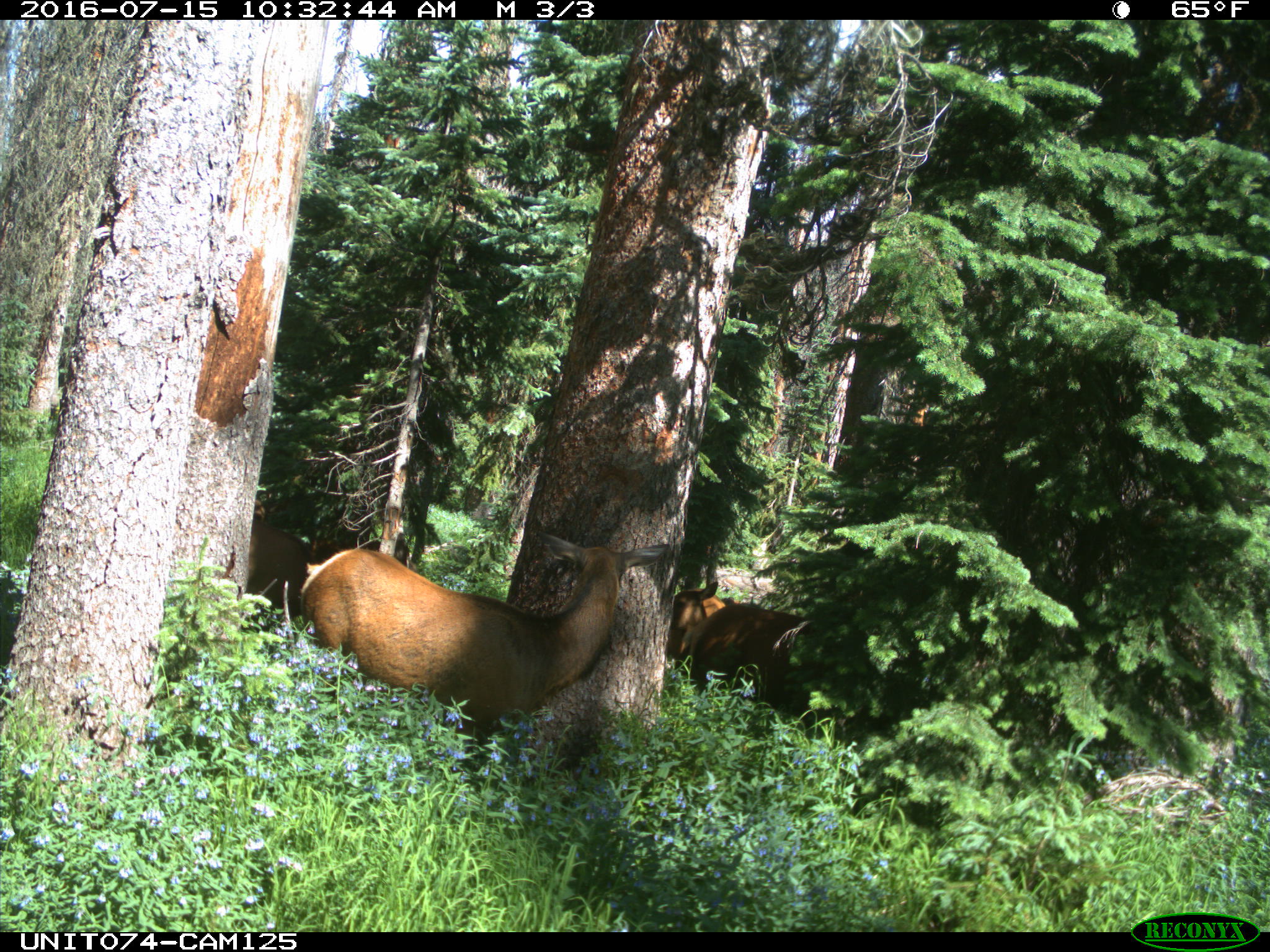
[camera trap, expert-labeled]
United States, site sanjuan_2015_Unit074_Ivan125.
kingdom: Animalia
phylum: Chordata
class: Mammalia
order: Artiodactyla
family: Cervidae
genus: Cervus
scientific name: Cervus elaphus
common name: red deer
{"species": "Cervus elaphus (red deer)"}